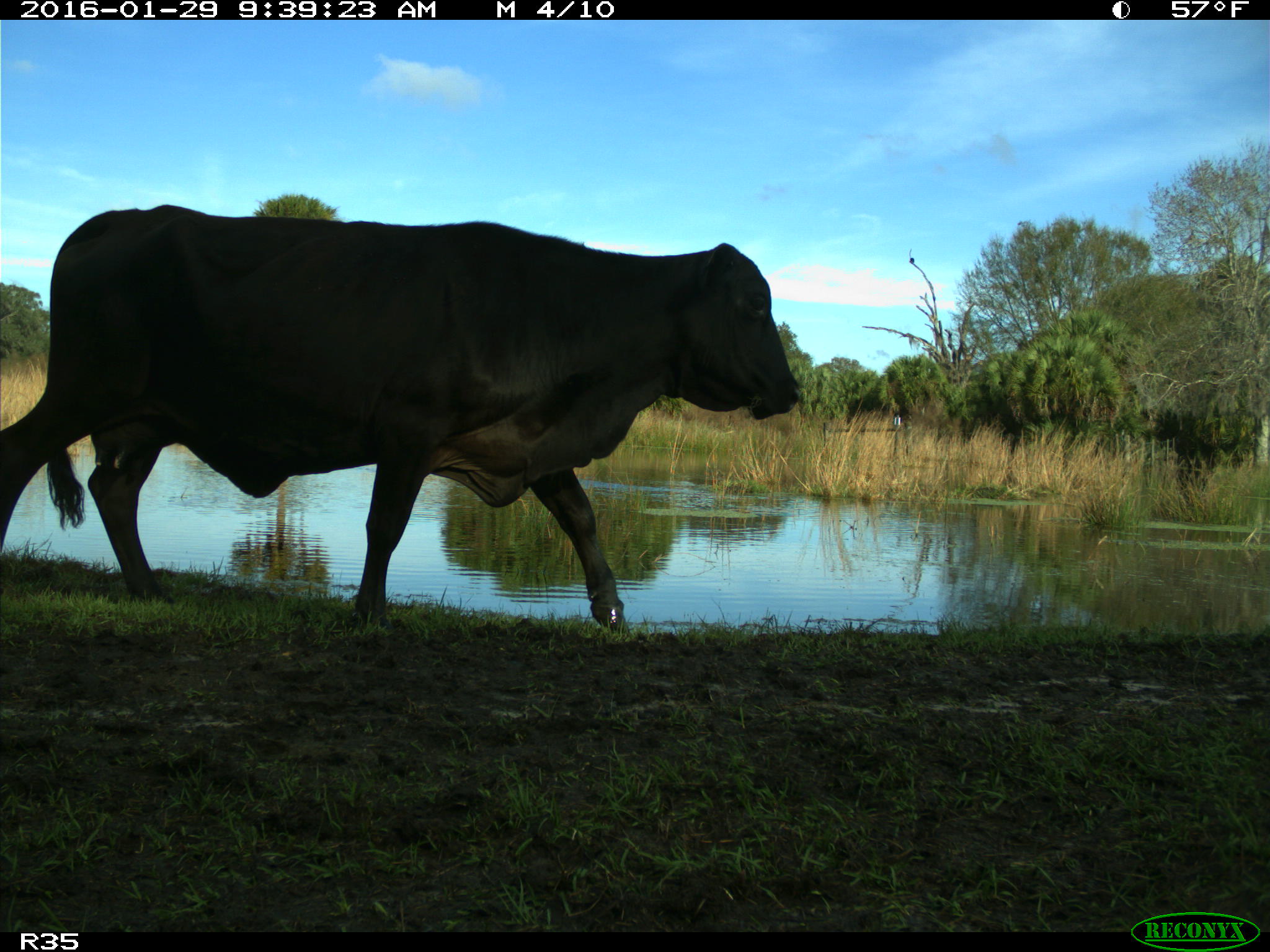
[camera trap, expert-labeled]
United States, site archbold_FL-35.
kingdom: Animalia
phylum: Chordata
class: Mammalia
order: Artiodactyla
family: Bovidae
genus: Bos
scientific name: Bos taurus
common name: domestic cow